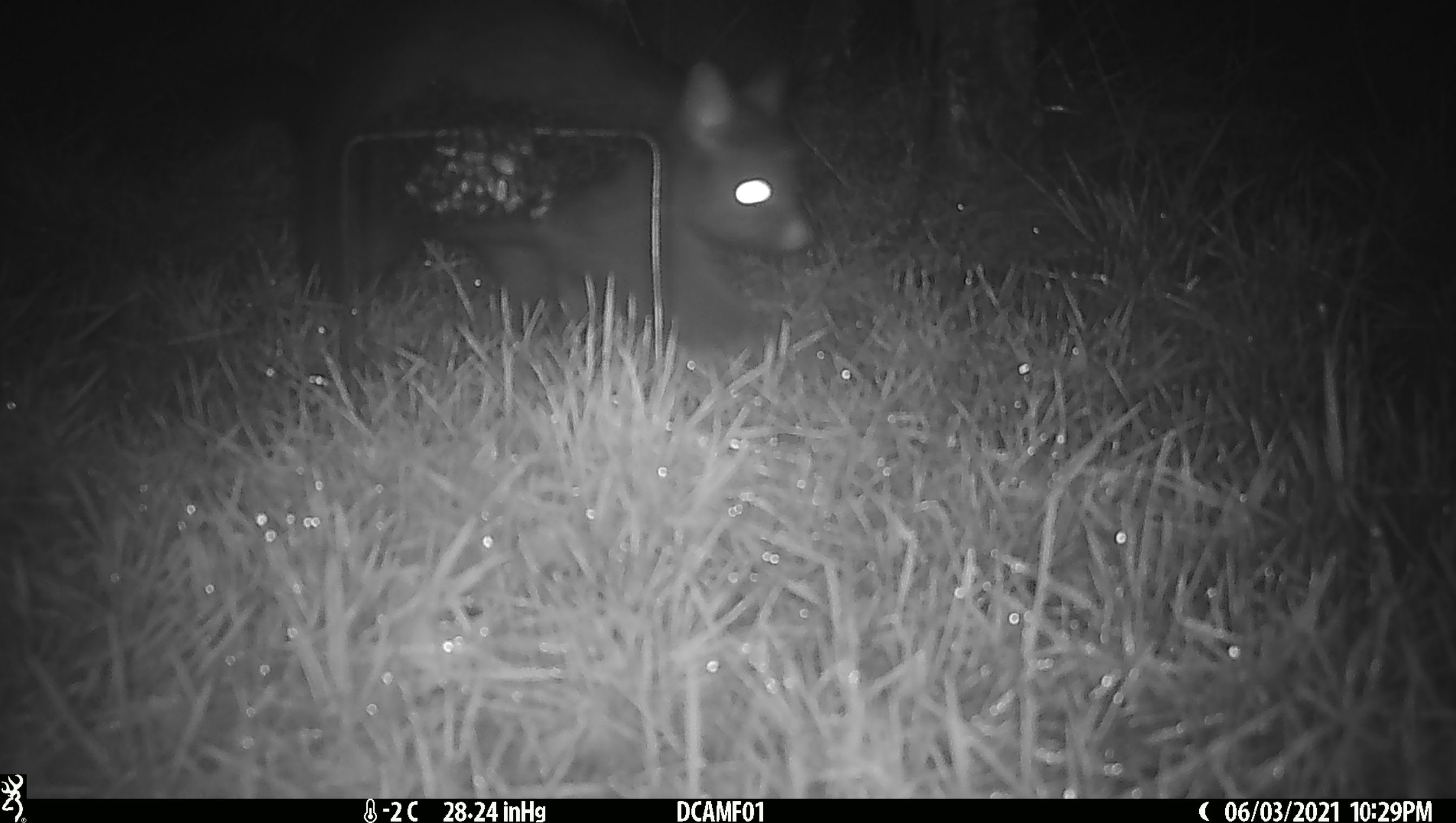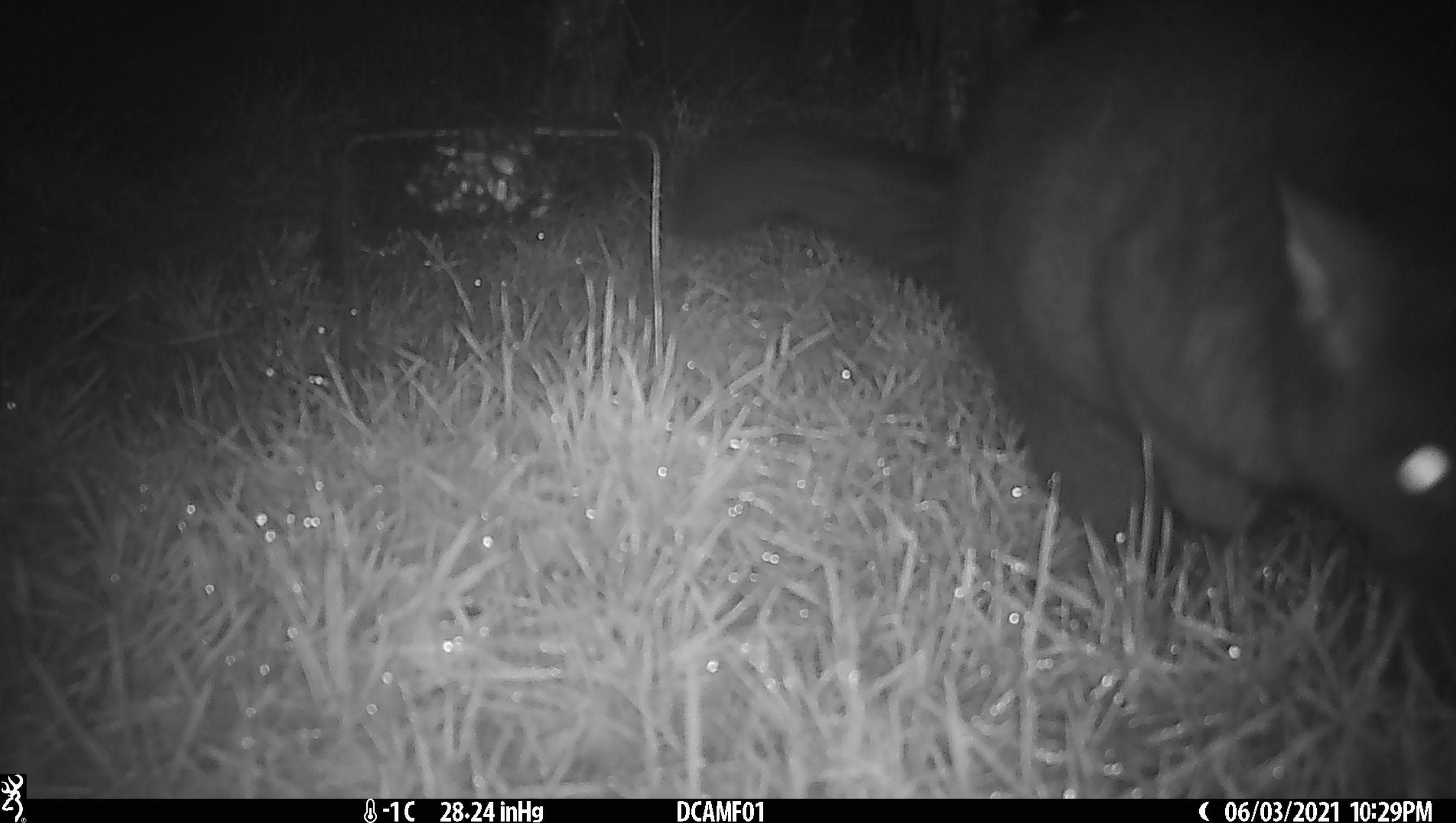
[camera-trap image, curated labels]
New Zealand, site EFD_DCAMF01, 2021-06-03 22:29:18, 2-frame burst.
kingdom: Animalia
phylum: Chordata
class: Mammalia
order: Diprotodontia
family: Phalangeridae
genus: Trichosurus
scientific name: Trichosurus vulpecula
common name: common brushtail possum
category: possum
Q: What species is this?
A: Possum (common brushtail possum) (Trichosurus vulpecula).